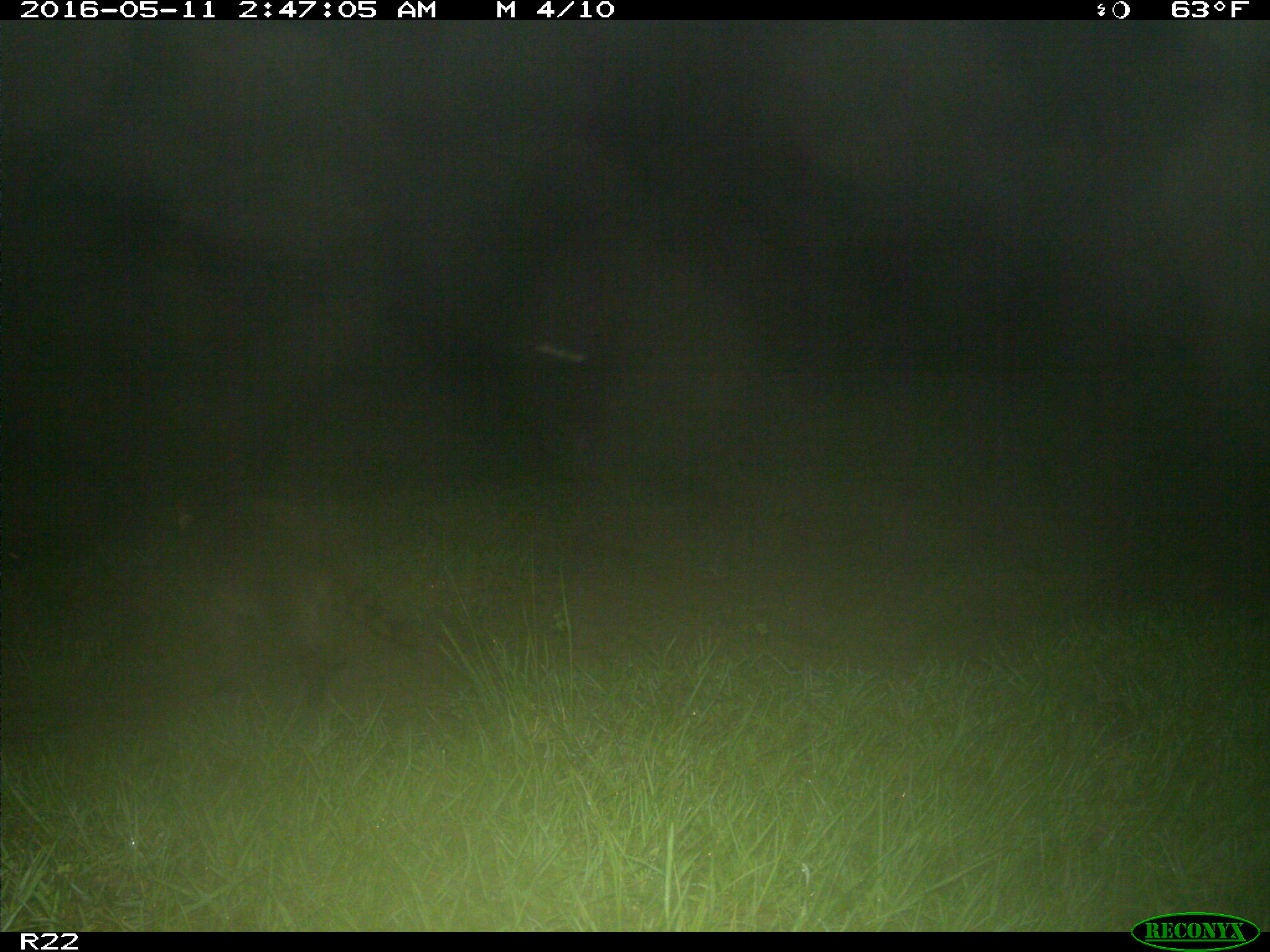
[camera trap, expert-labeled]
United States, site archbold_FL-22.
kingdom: Animalia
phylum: Chordata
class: Mammalia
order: Carnivora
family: Procyonidae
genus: Procyon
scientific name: Procyon lotor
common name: common raccoon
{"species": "Procyon lotor (common raccoon)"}